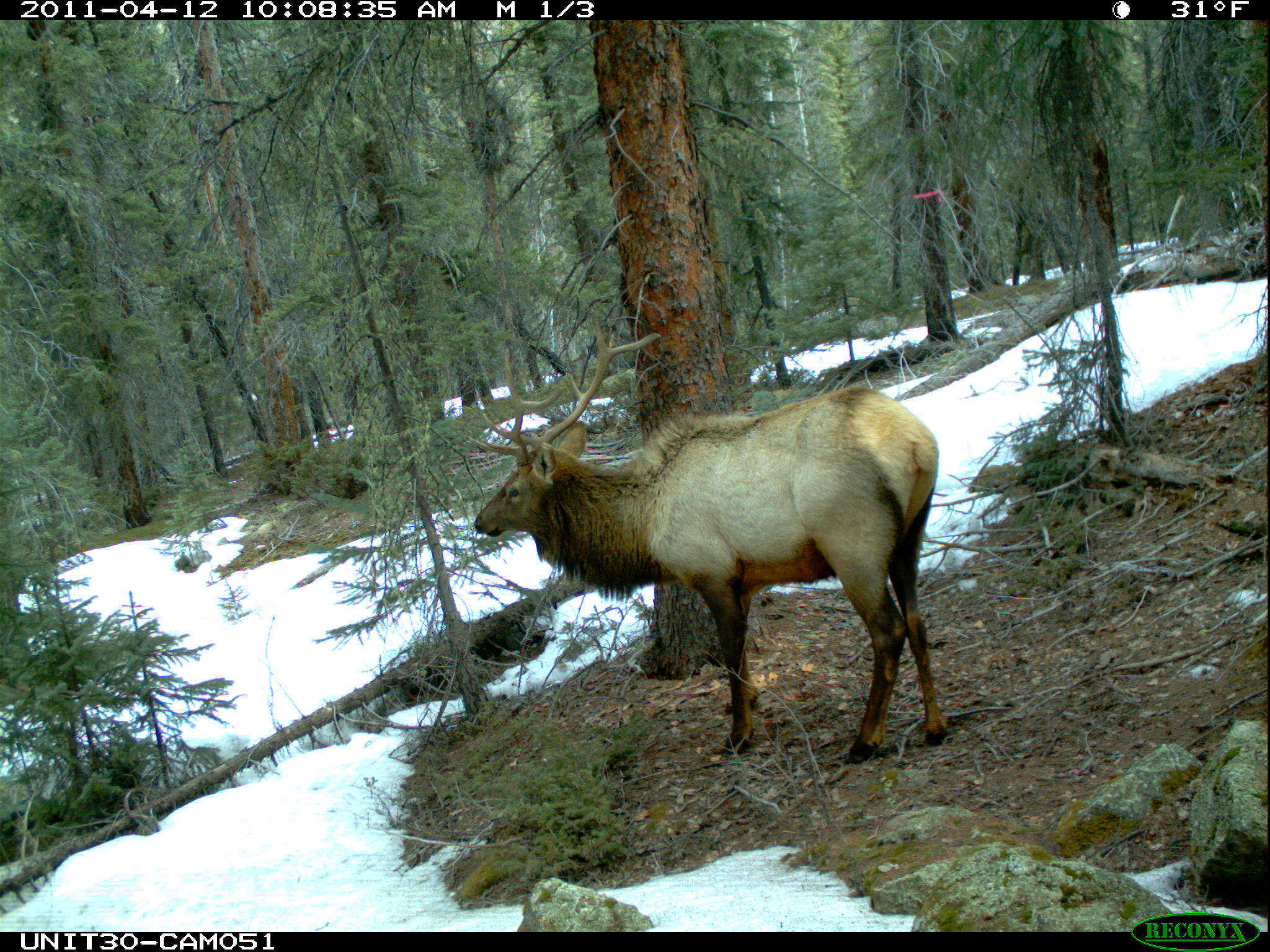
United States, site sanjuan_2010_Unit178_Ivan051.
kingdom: Animalia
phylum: Chordata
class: Mammalia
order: Artiodactyla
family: Cervidae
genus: Cervus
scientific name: Cervus elaphus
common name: red deer